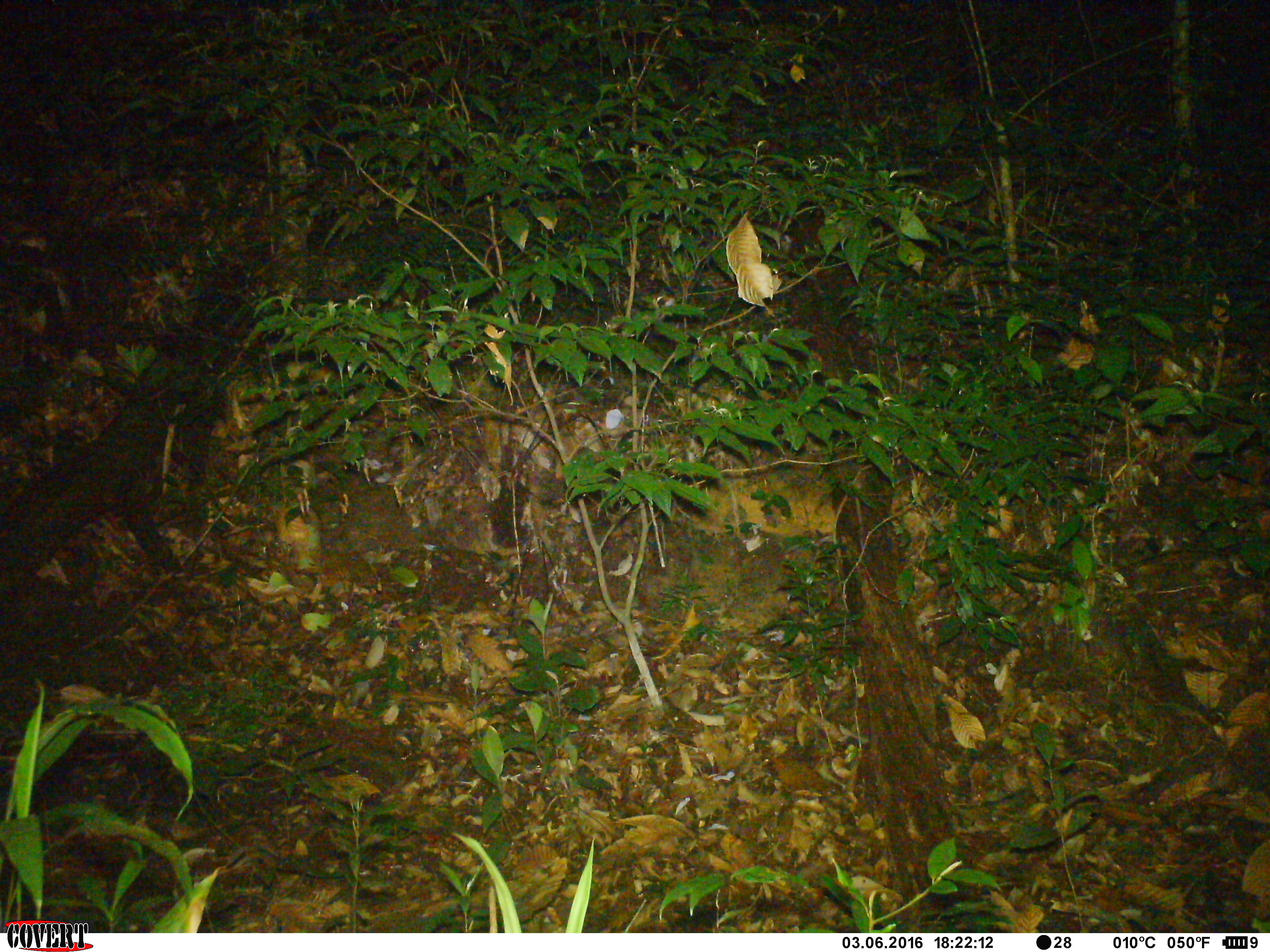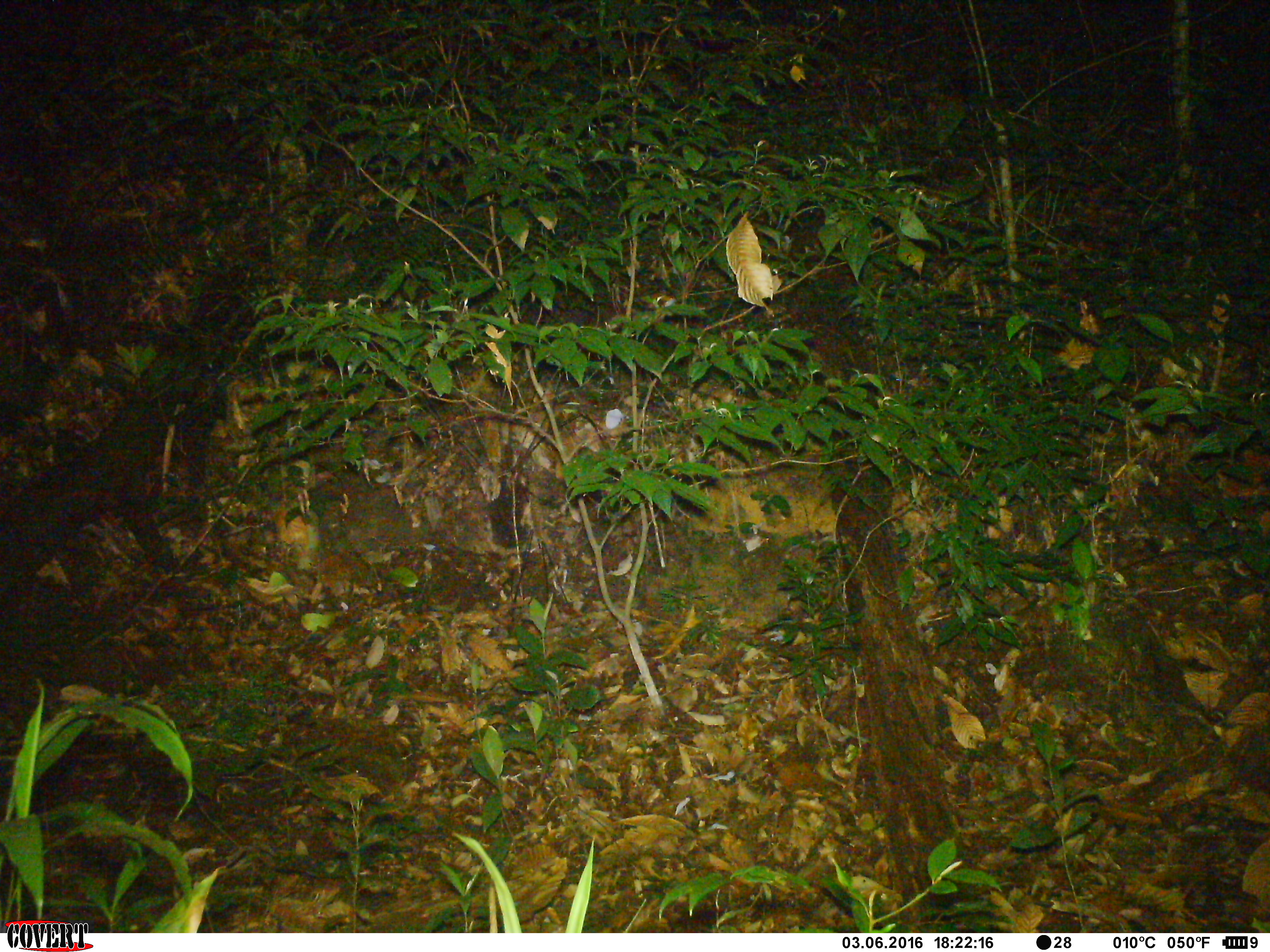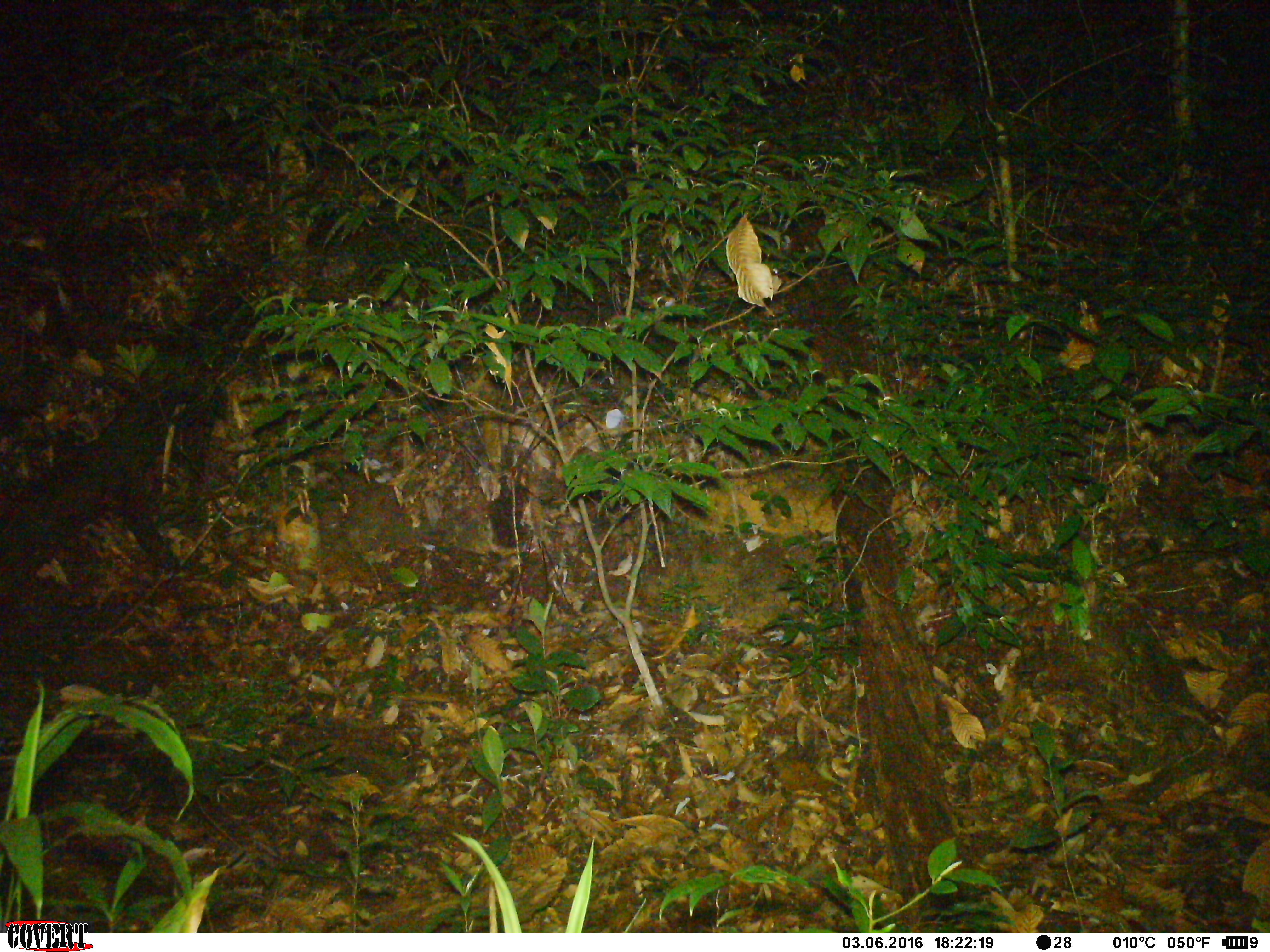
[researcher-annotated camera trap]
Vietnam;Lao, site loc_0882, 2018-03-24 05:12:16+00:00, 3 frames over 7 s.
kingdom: Animalia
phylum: Chordata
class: Mammalia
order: Rodentia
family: Muridae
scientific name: Muridae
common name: old-world mice and rats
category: unidentified murid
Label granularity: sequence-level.